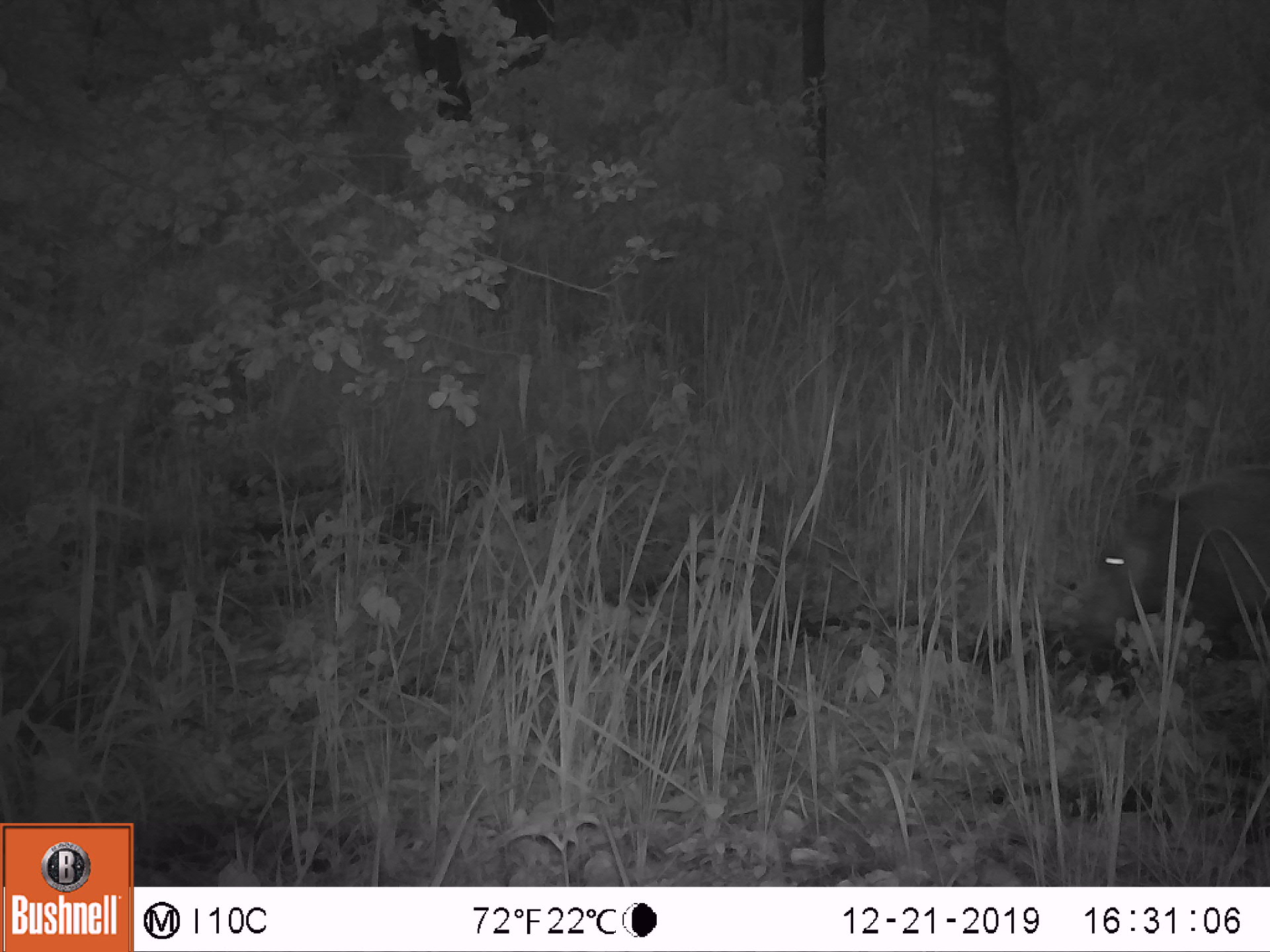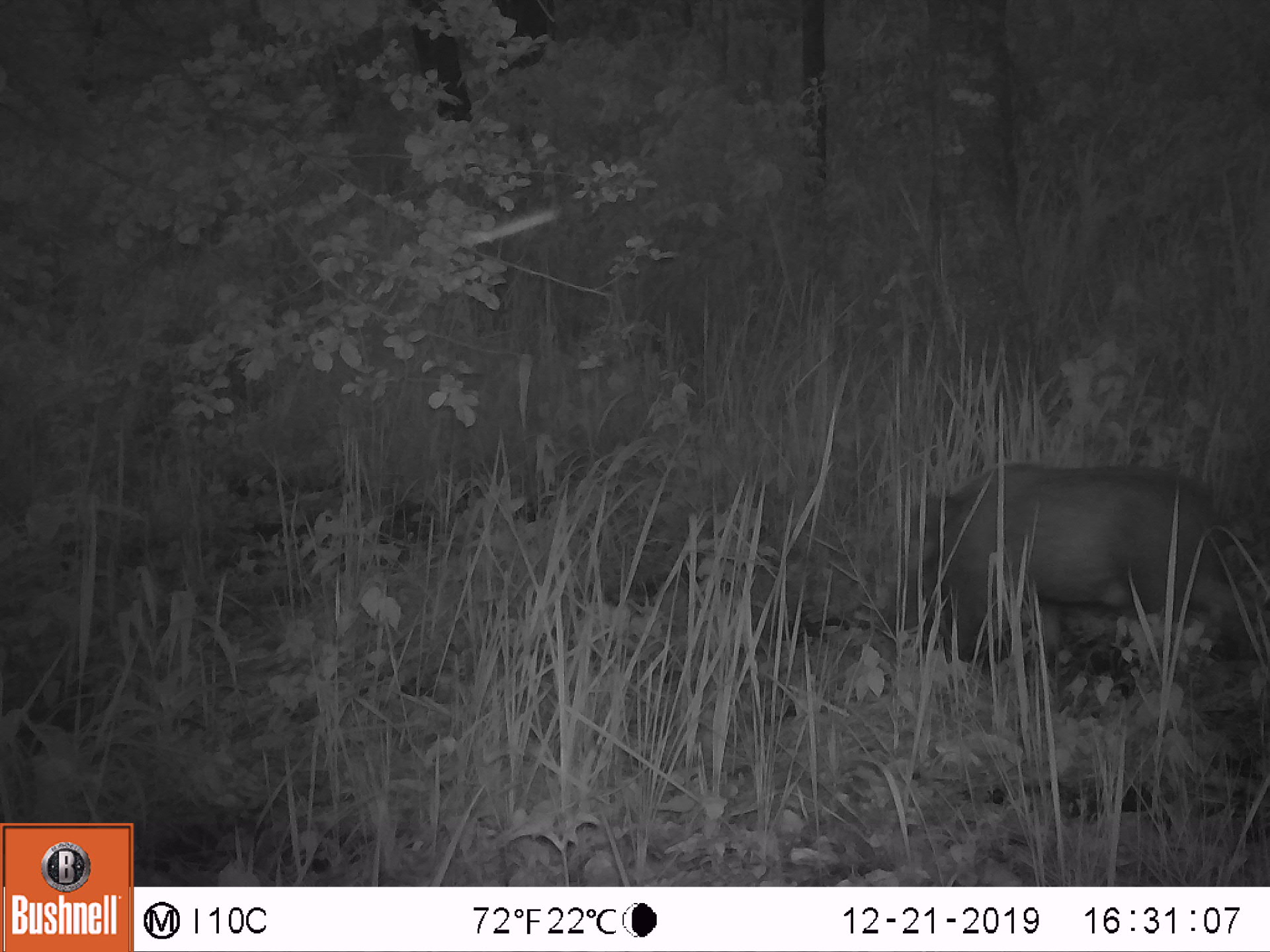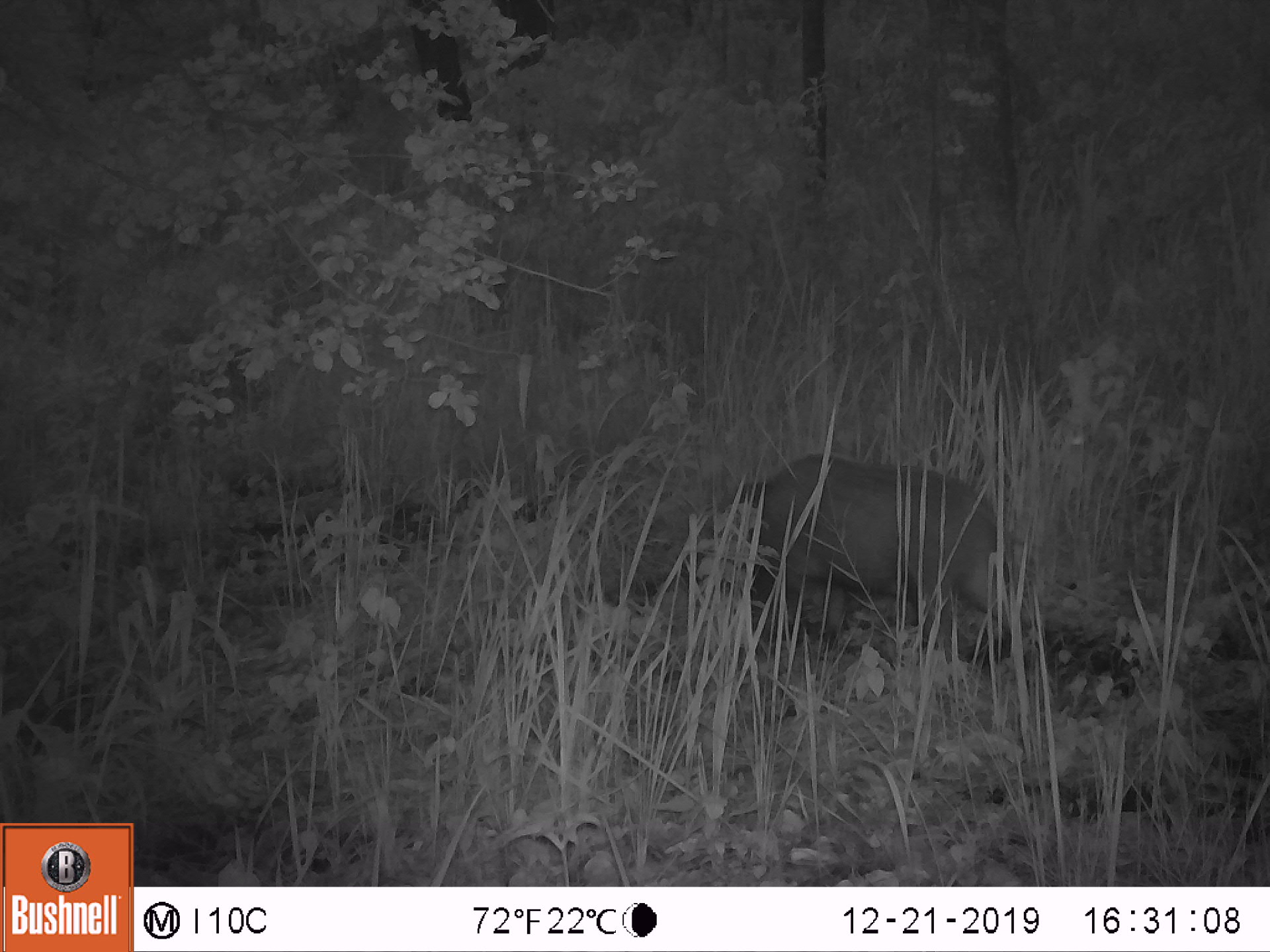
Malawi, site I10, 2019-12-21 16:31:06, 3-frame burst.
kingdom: Animalia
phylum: Chordata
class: Mammalia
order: Artiodactyla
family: Suidae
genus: Potamochoerus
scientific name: Potamochoerus larvatus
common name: bushpig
Bushpig (Potamochoerus larvatus), count 1.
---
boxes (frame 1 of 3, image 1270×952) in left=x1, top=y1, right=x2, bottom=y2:
bushpig: left=1062, top=456, right=1266, bottom=696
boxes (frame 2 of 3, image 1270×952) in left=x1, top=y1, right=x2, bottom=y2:
bushpig: left=882, top=454, right=1257, bottom=694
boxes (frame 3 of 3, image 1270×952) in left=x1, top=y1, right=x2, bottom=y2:
bushpig: left=618, top=443, right=1042, bottom=667